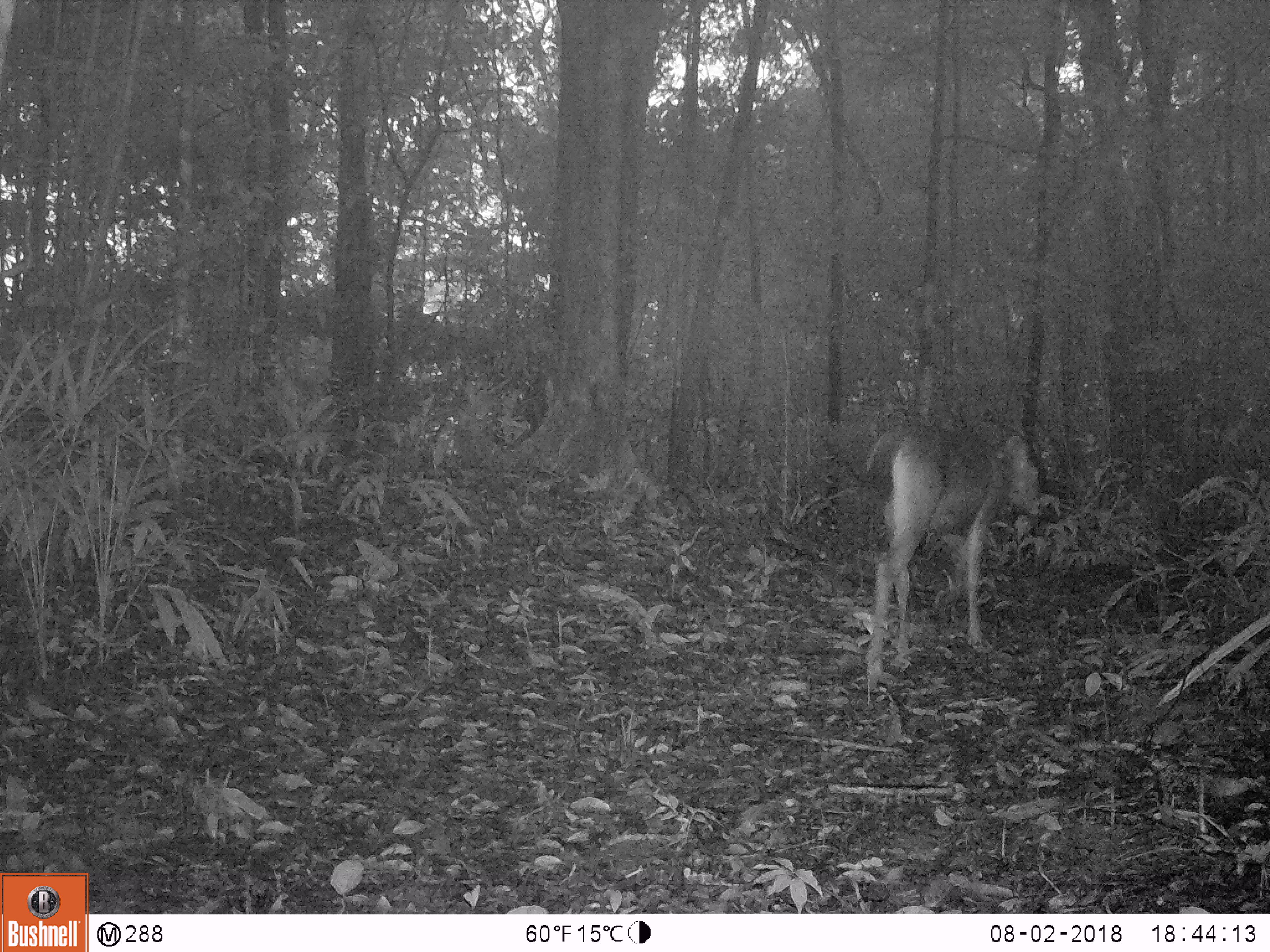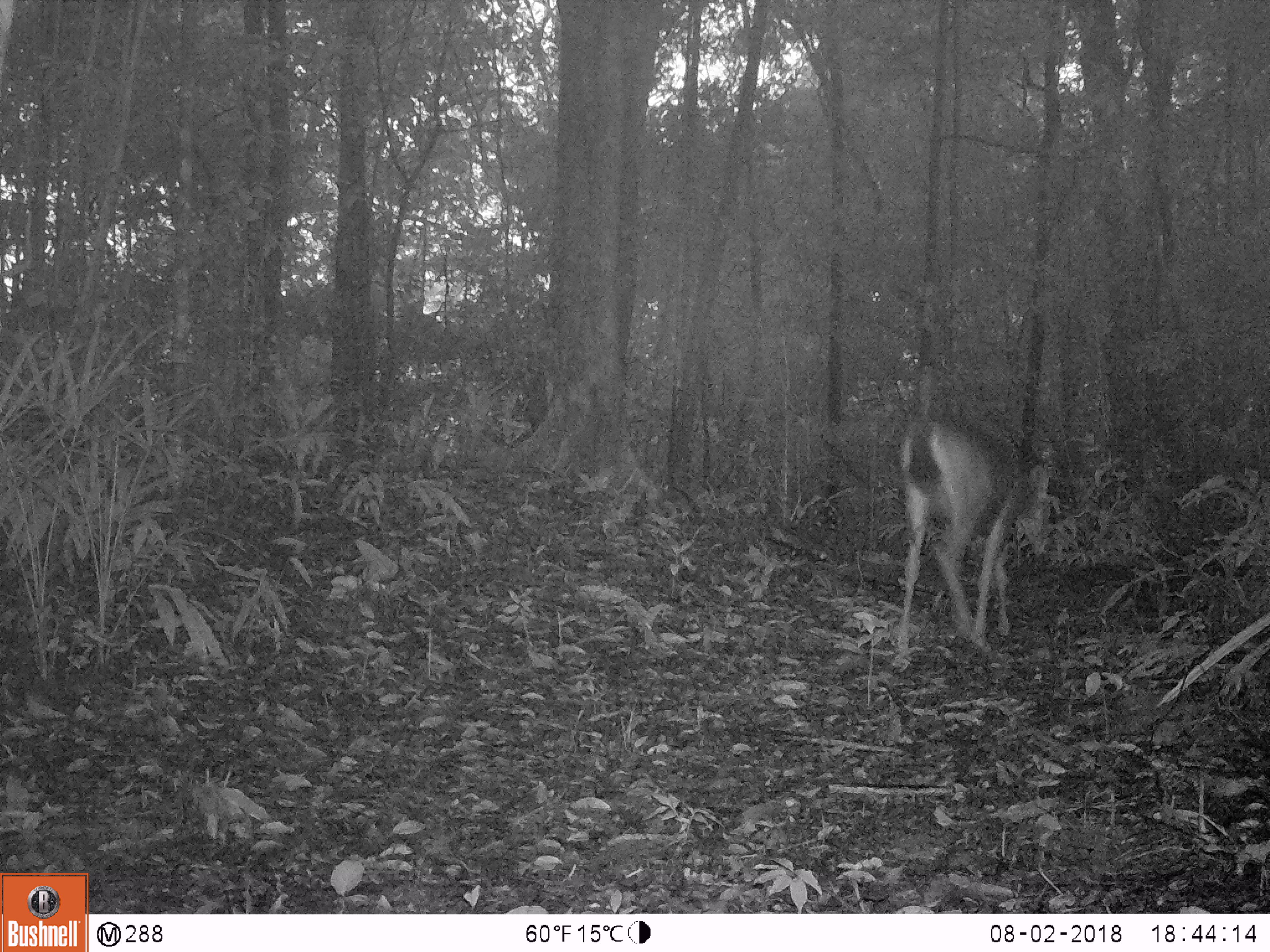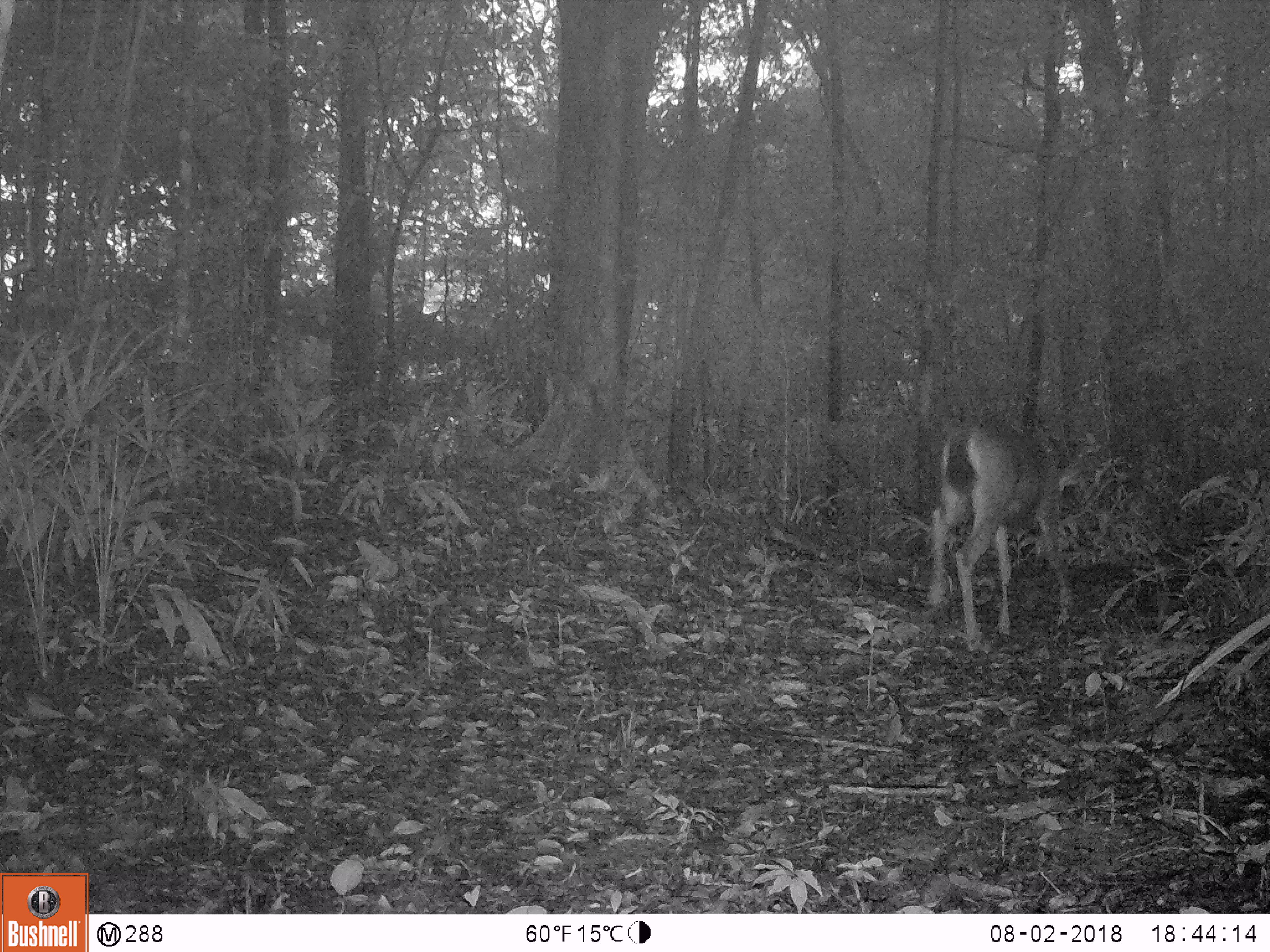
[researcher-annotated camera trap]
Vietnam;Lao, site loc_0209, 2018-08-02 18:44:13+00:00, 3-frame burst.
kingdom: Animalia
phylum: Chordata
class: Mammalia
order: Artiodactyla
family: Cervidae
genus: Rusa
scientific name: Rusa unicolor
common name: sambar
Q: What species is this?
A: Sambar (Rusa unicolor).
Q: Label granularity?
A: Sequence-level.